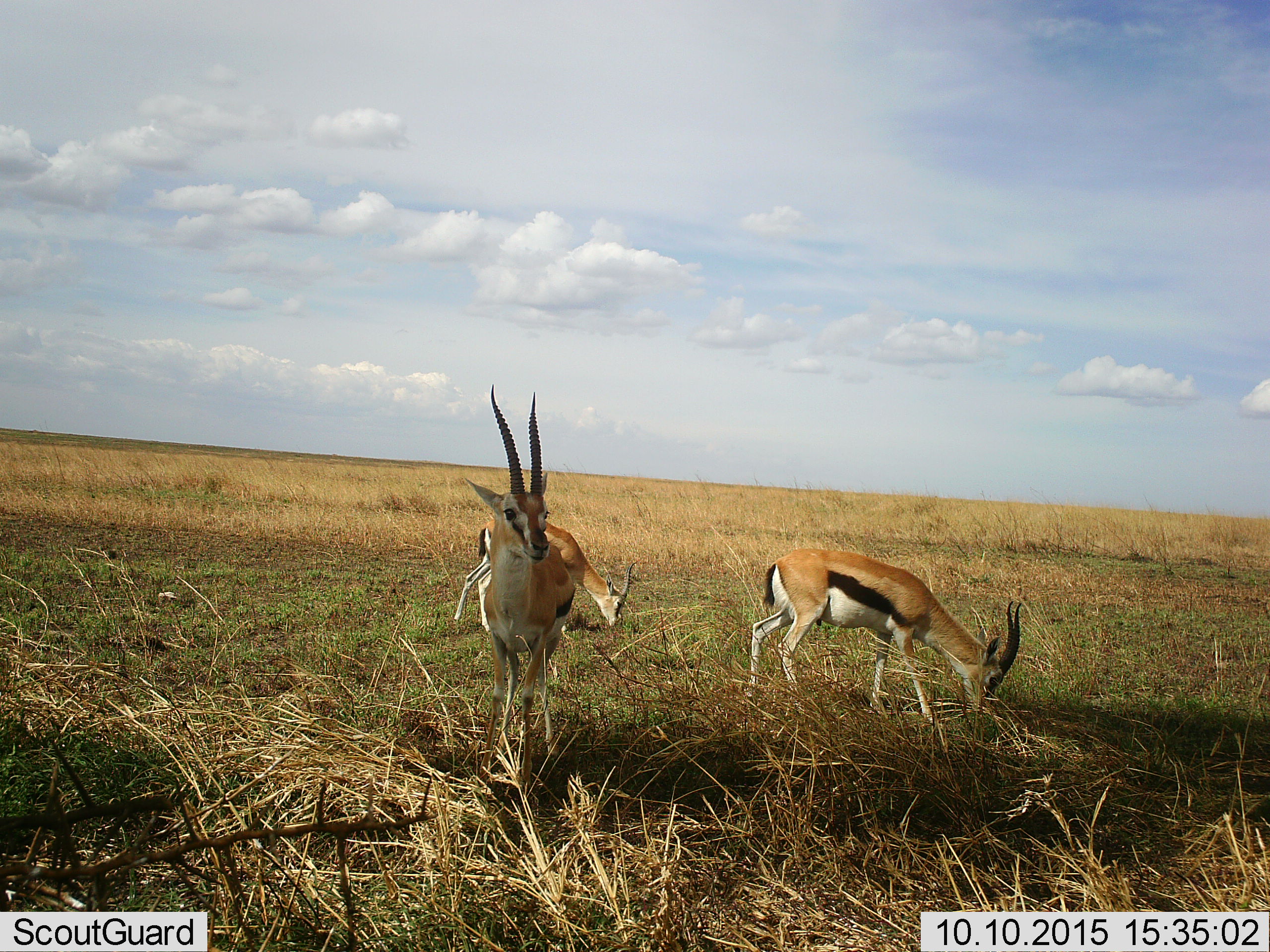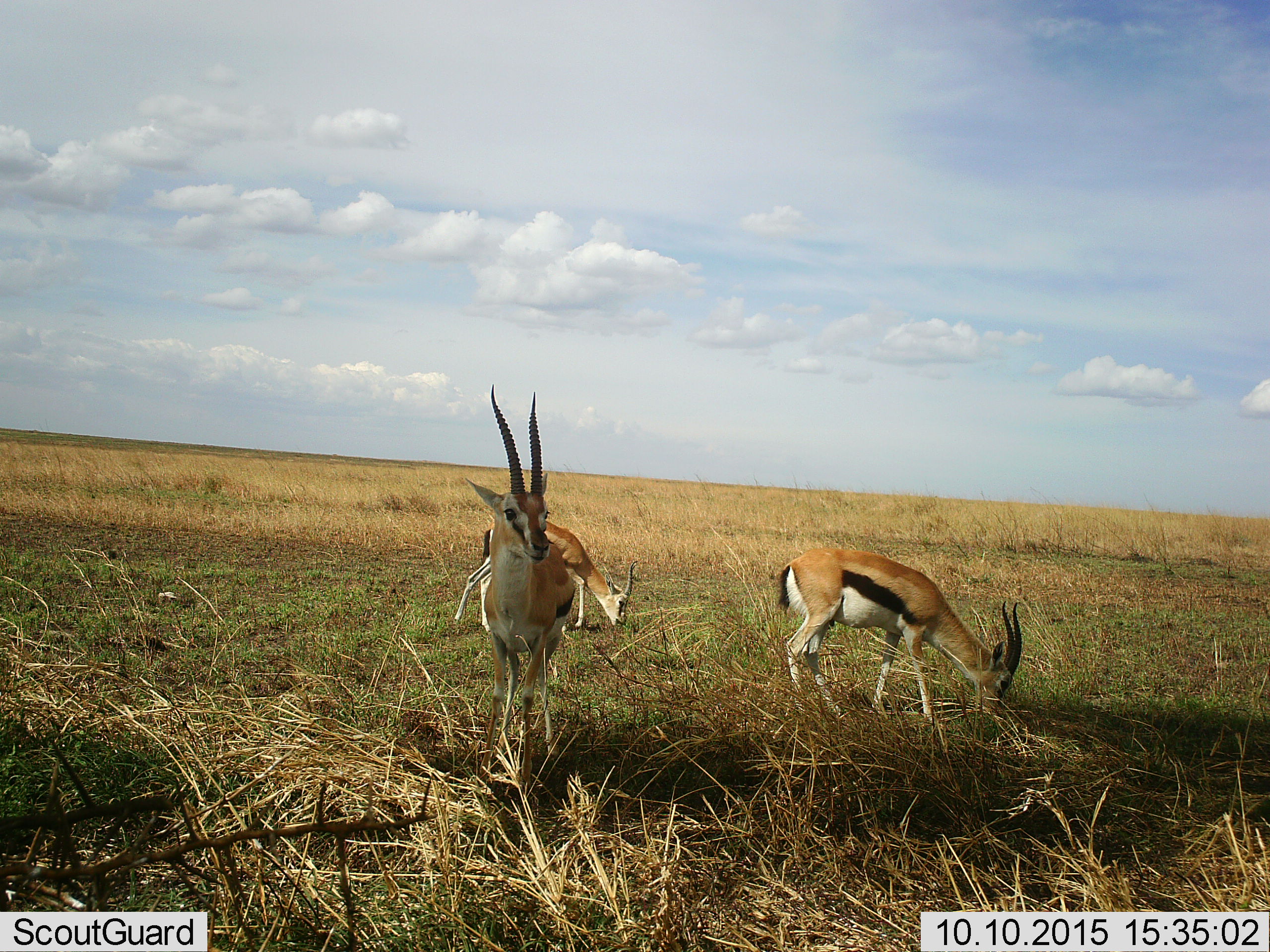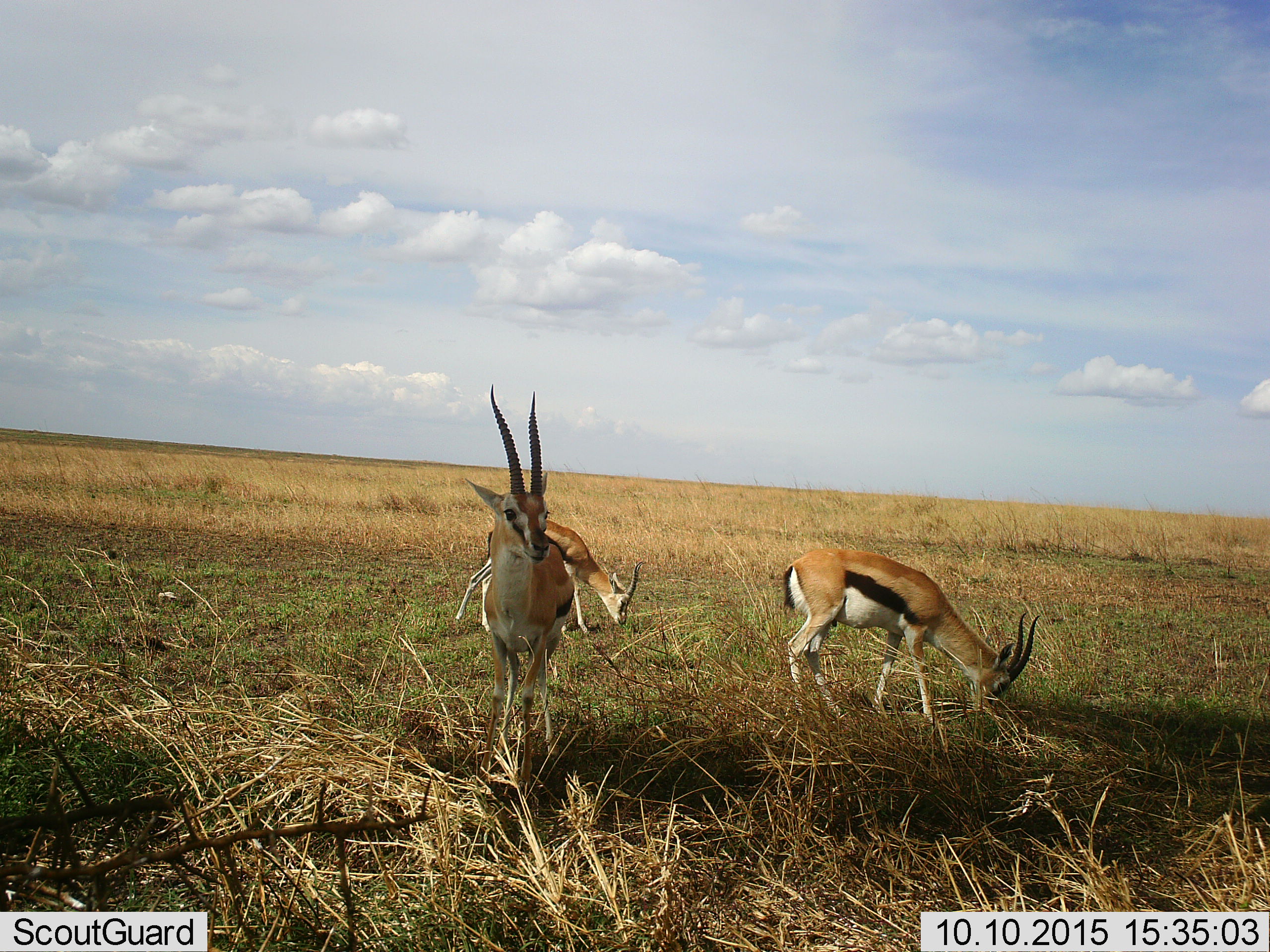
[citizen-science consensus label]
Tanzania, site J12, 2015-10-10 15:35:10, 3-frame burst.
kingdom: Animalia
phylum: Chordata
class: Mammalia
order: Artiodactyla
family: Bovidae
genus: Eudorcas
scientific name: Eudorcas thomsonii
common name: thomson's gazelle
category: gazellethomsons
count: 3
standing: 88%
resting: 0%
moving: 25%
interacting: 0%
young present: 0%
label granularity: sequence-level